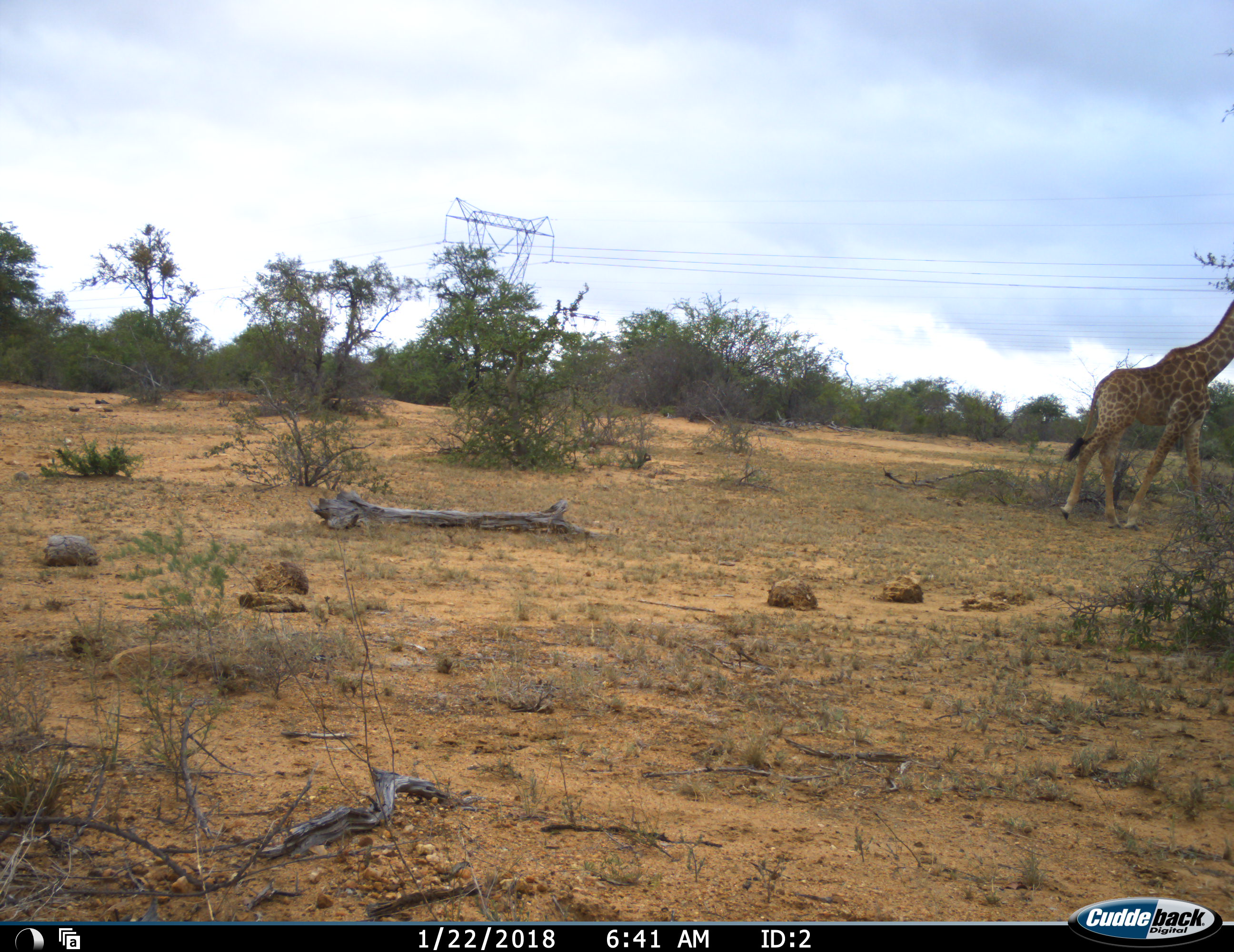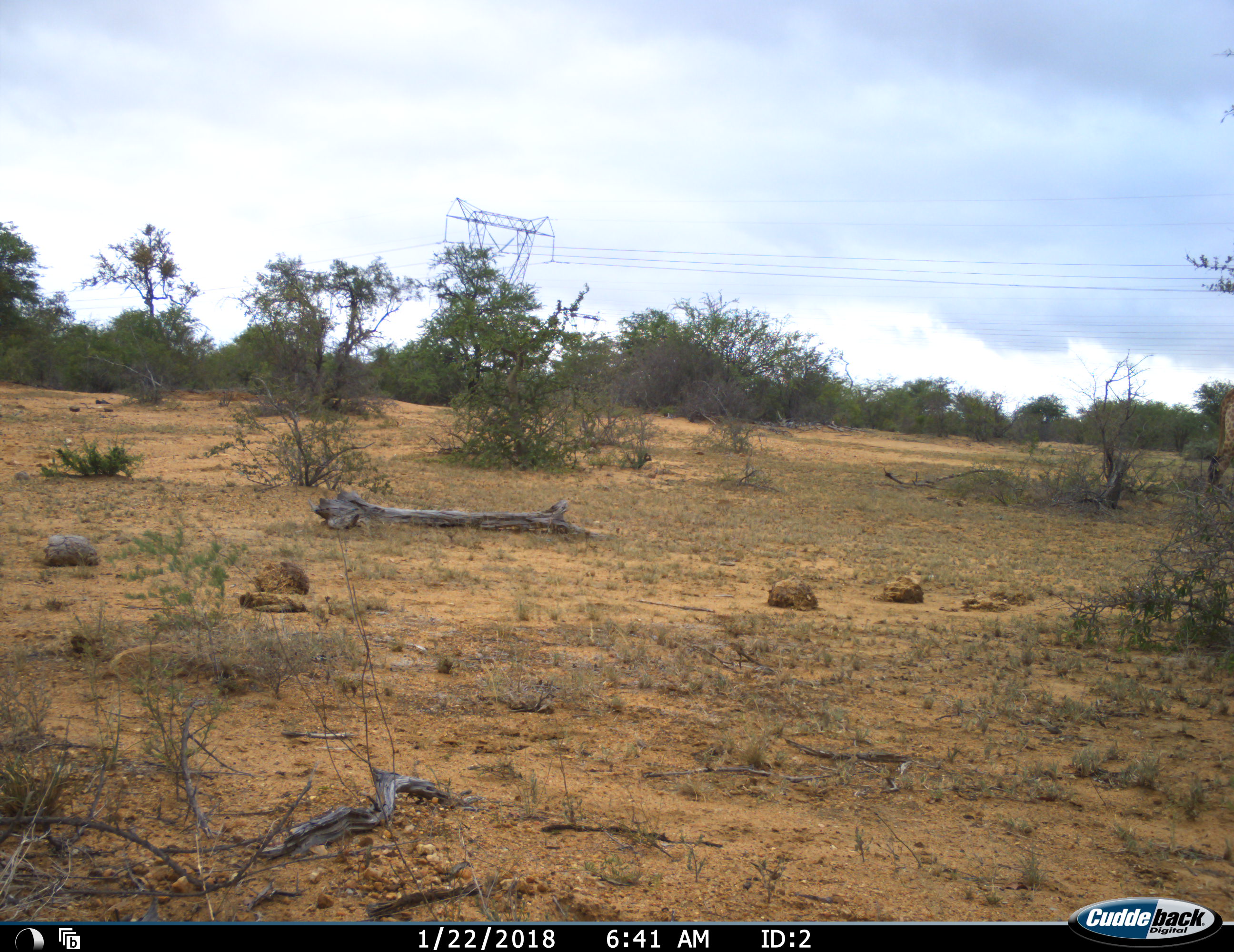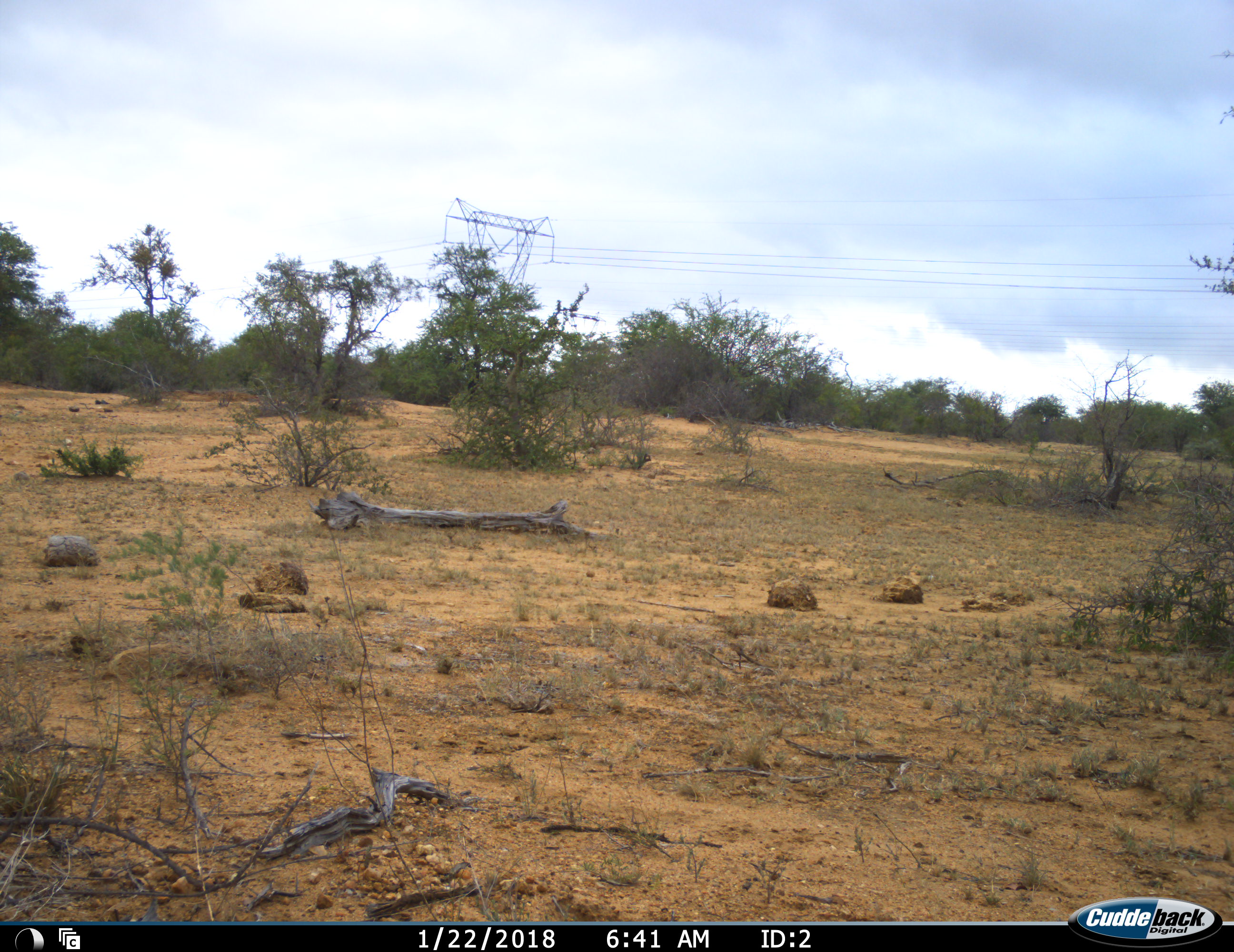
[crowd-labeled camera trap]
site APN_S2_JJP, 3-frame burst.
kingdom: Animalia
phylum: Chordata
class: Mammalia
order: Artiodactyla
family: Giraffidae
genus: Giraffa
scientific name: Giraffa camelopardalis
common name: giraffe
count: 1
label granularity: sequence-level